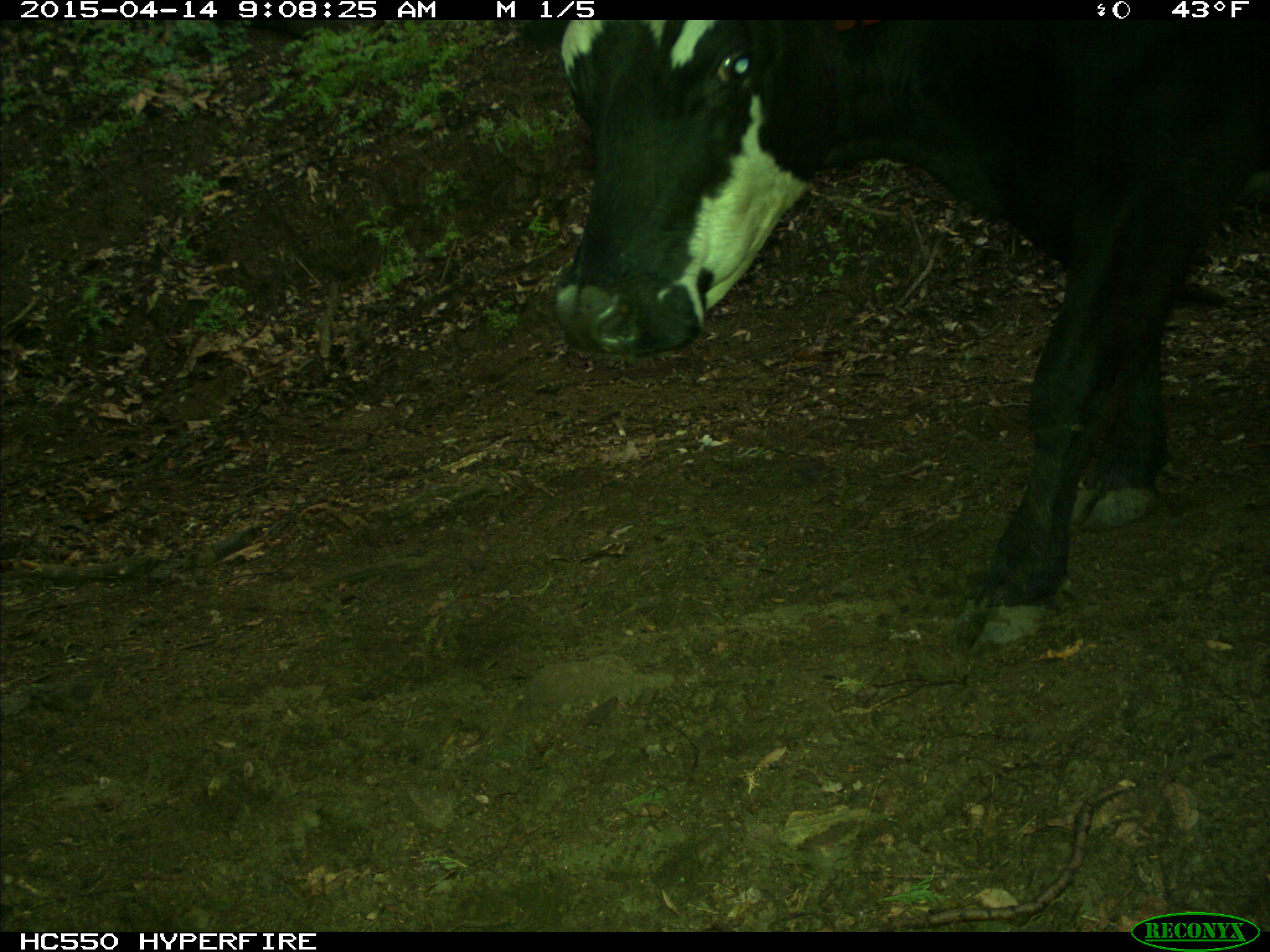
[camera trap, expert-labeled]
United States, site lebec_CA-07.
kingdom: Animalia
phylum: Chordata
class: Mammalia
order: Artiodactyla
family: Bovidae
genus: Bos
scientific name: Bos taurus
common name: domestic cow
Bos taurus (domestic cow).